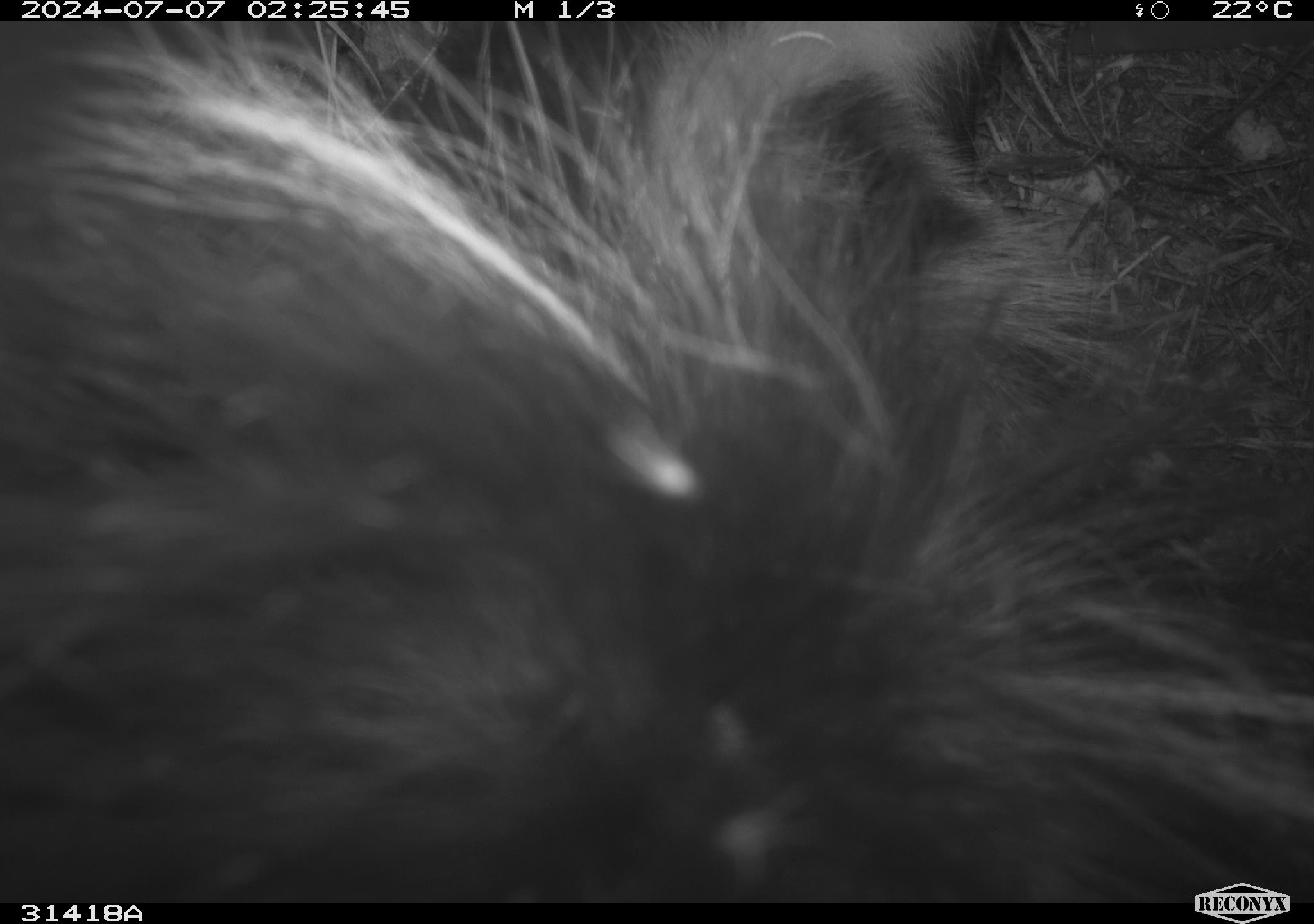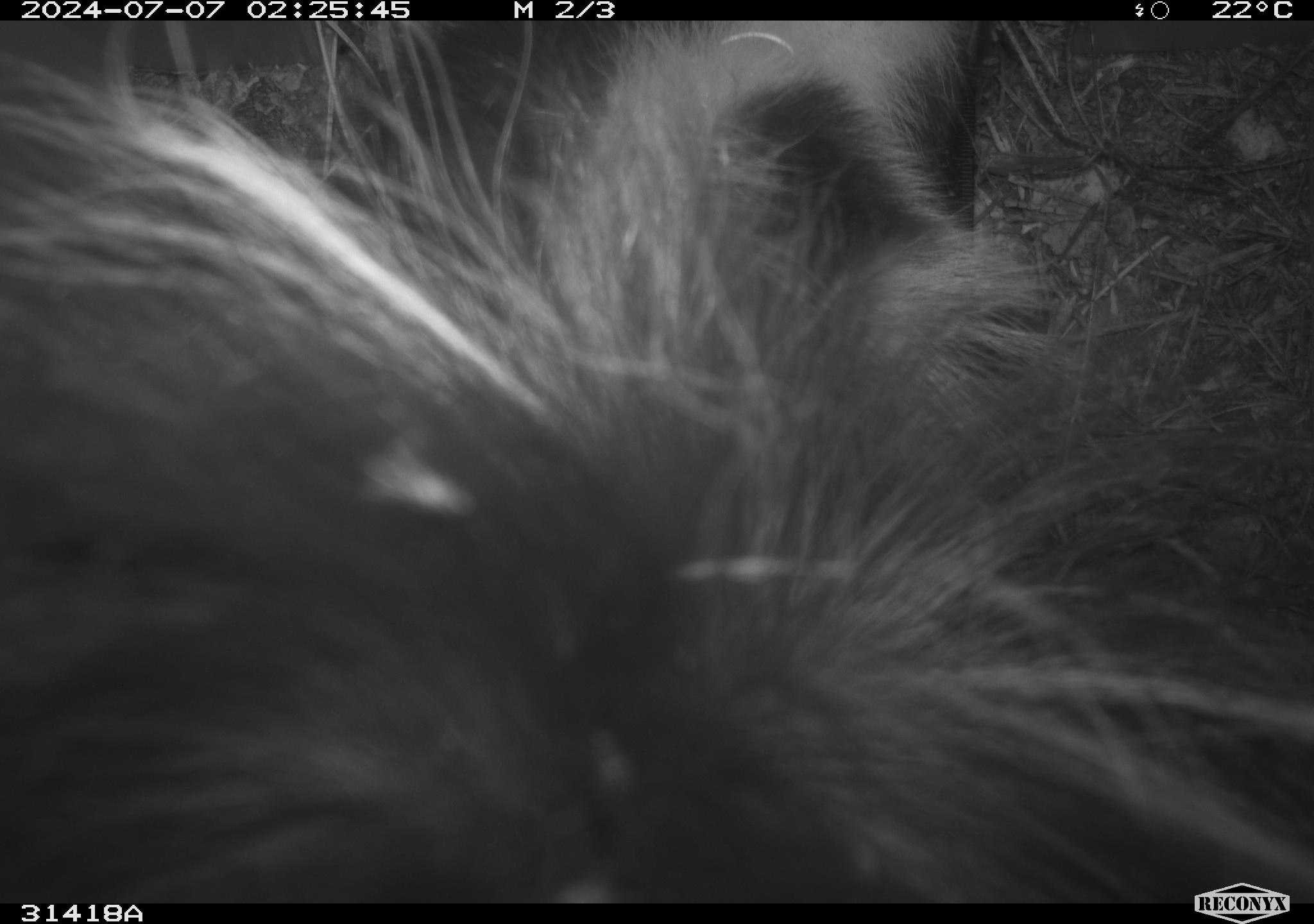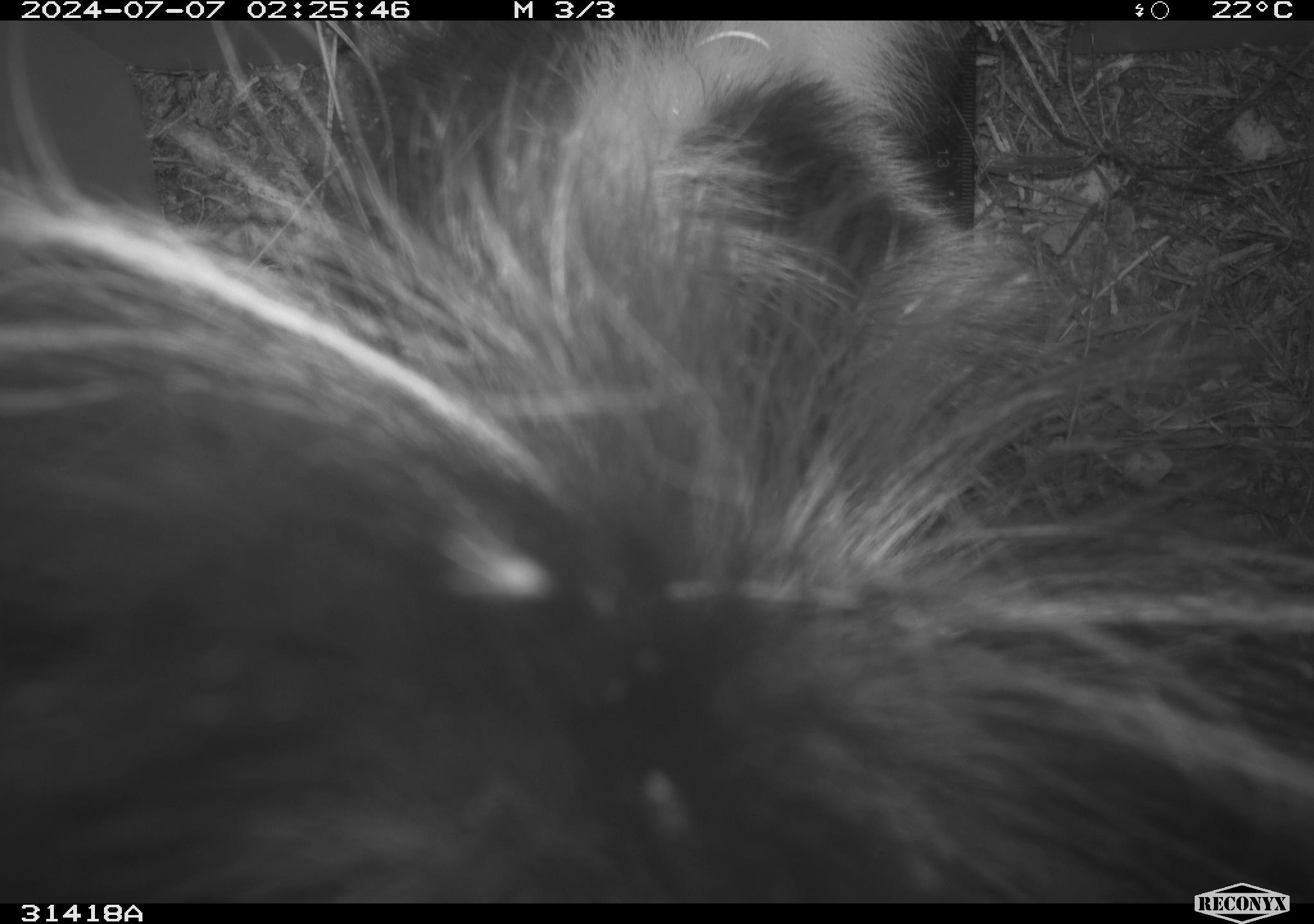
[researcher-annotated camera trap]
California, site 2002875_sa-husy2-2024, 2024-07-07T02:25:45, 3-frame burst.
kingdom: Animalia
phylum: Chordata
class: Mammalia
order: Carnivora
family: Mephitidae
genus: Mephitis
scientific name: Mephitis mephitis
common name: striped skunk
Striped skunk (Mephitis mephitis).